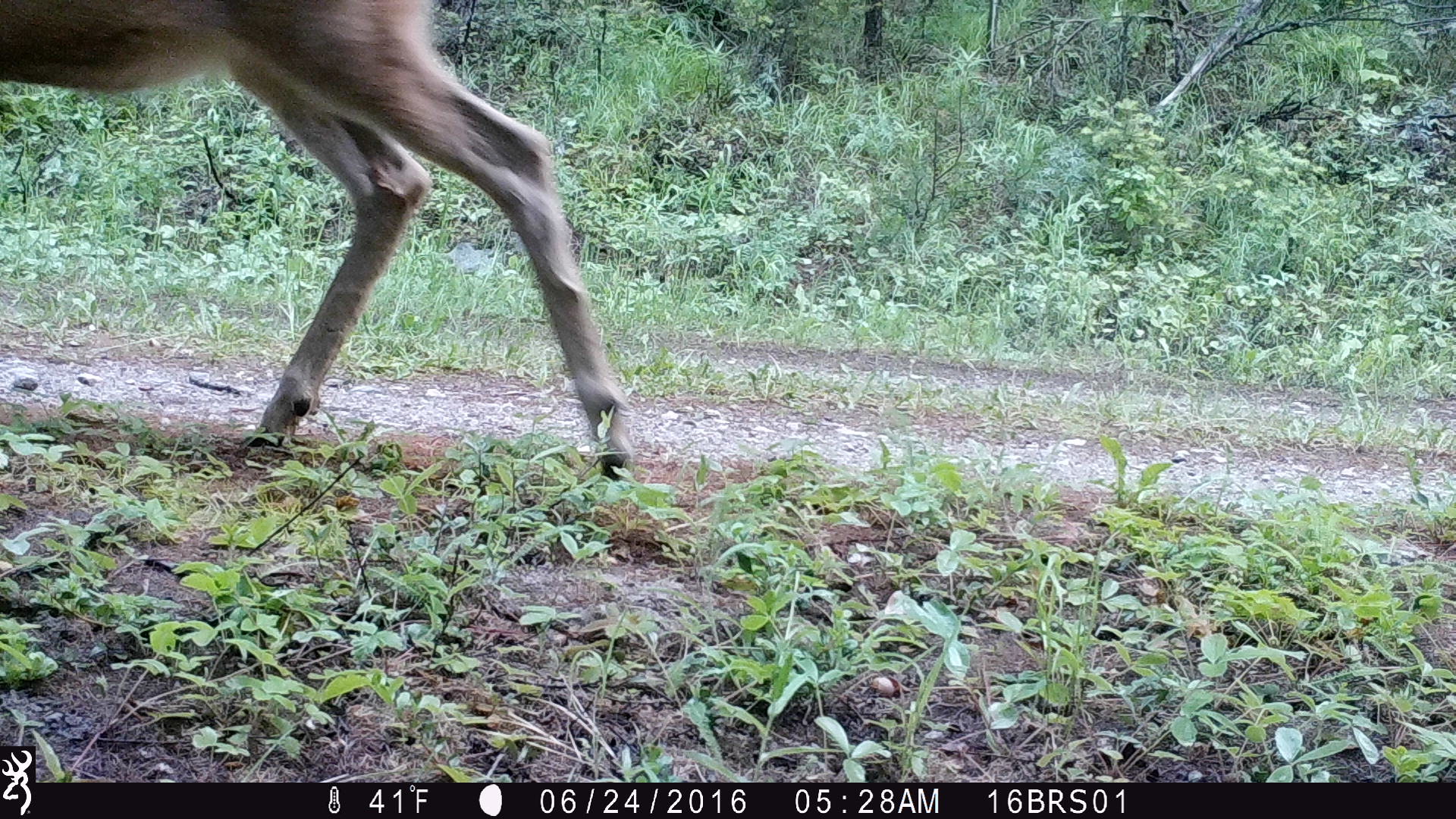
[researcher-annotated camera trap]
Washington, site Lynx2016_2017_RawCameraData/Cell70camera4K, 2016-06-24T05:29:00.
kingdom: Animalia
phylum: Chordata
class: Mammalia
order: Artiodactyla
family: Cervidae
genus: Odocoileus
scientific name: Odocoileus virginianus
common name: white-tailed deer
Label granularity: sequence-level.